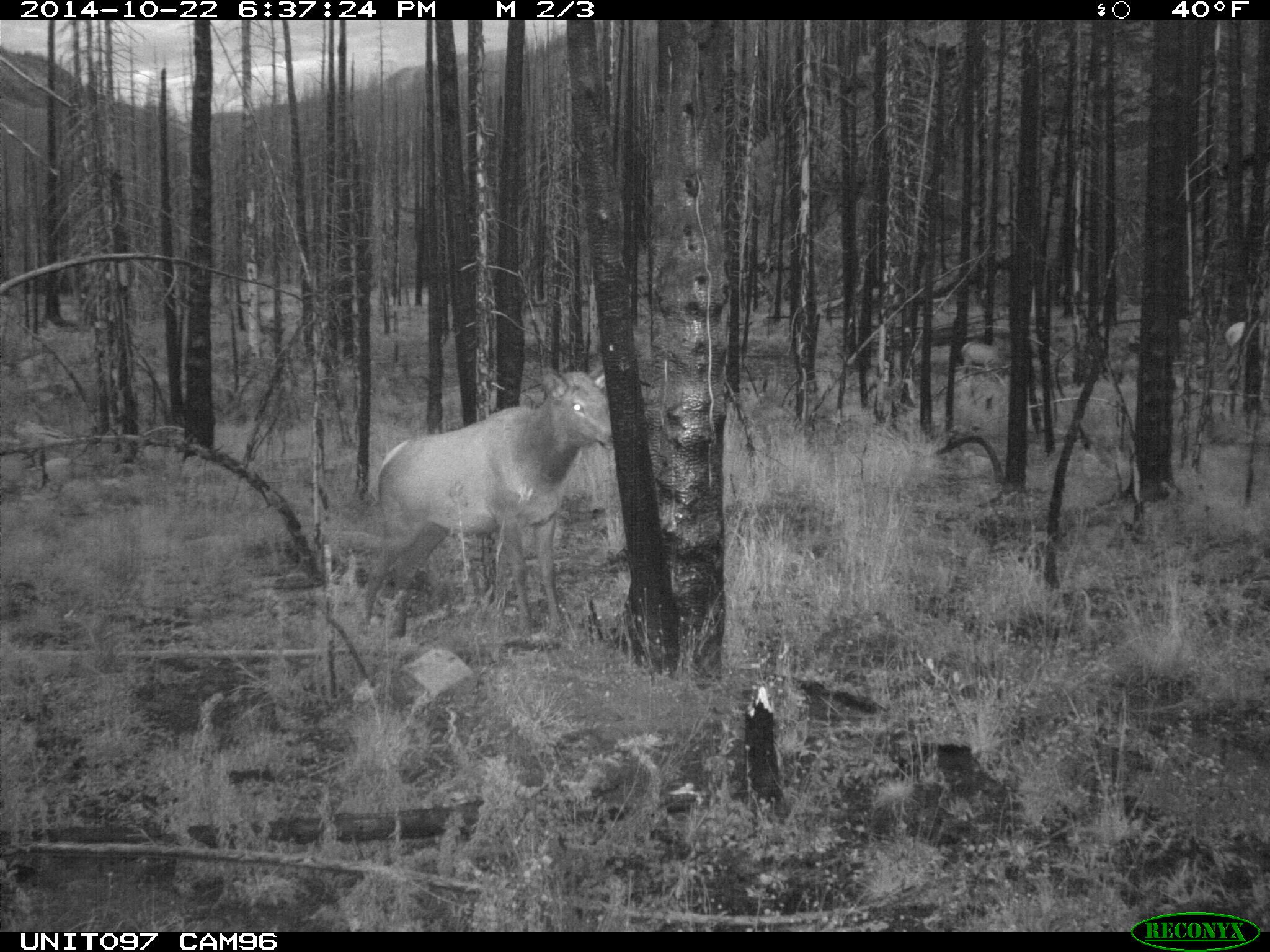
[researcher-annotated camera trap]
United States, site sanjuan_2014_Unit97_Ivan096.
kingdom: Animalia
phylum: Chordata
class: Mammalia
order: Artiodactyla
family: Cervidae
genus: Cervus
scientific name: Cervus elaphus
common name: red deer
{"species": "Cervus elaphus (red deer)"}